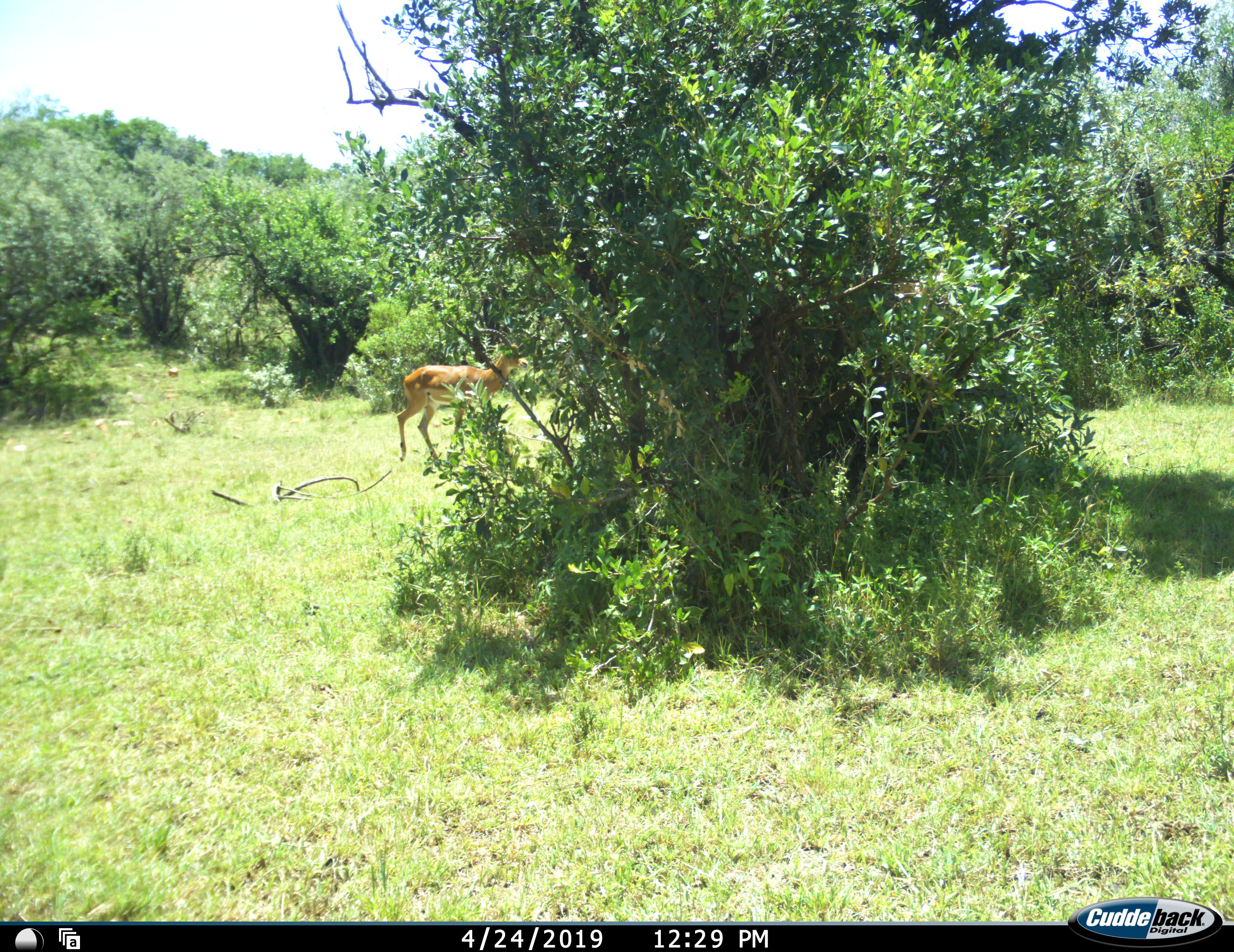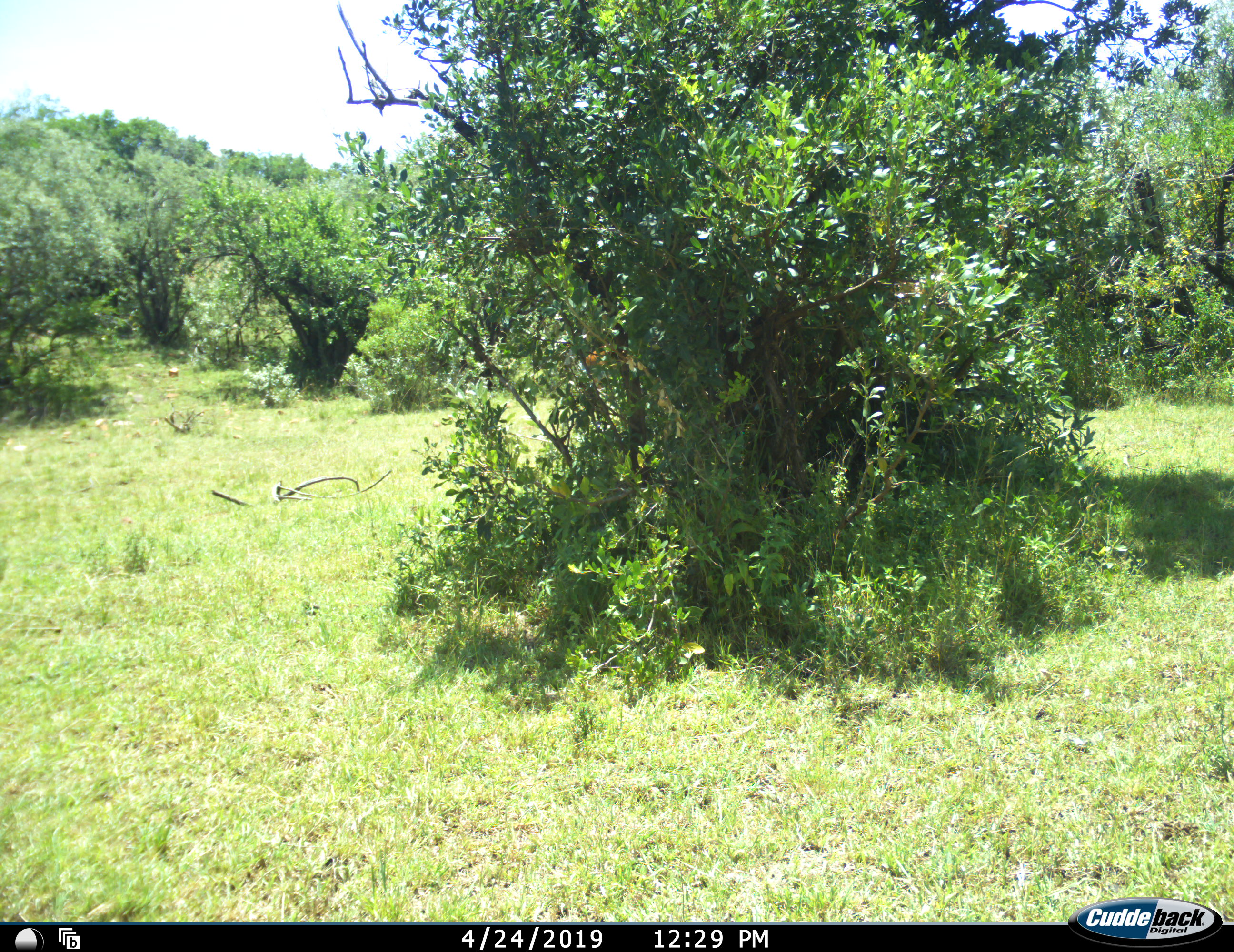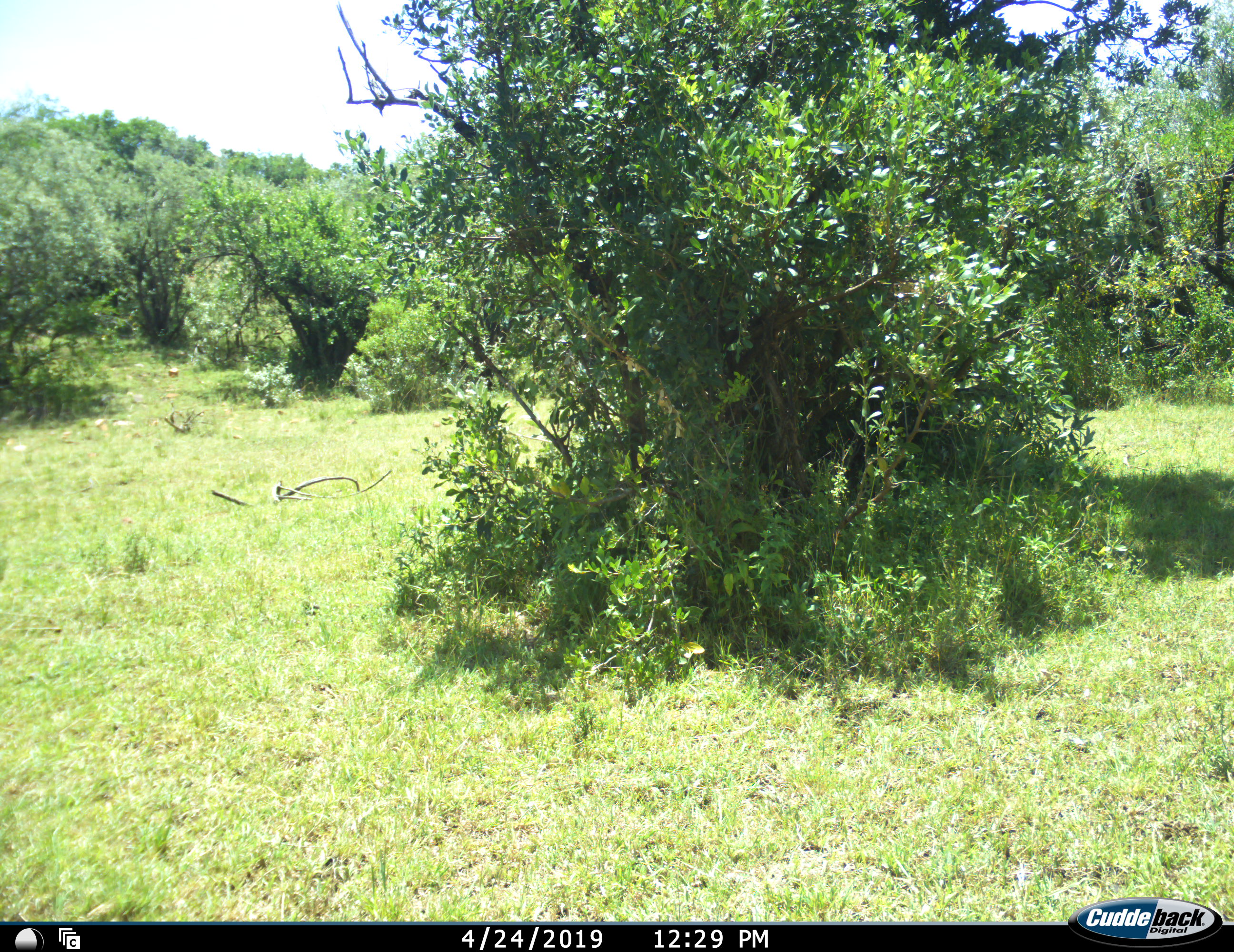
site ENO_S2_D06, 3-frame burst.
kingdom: Animalia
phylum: Chordata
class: Mammalia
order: Artiodactyla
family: Bovidae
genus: Aepyceros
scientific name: Aepyceros melampus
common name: impala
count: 1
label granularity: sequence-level